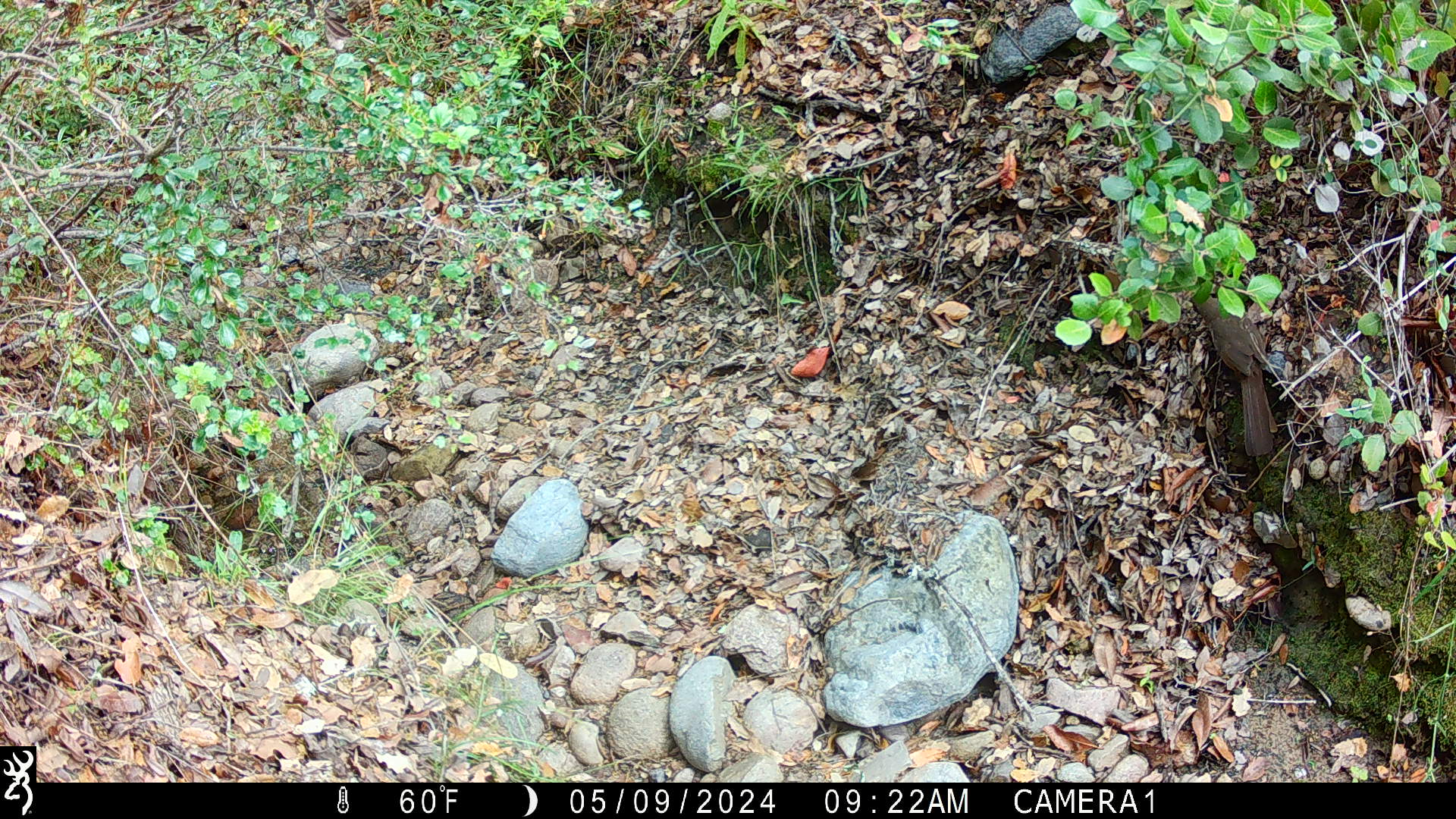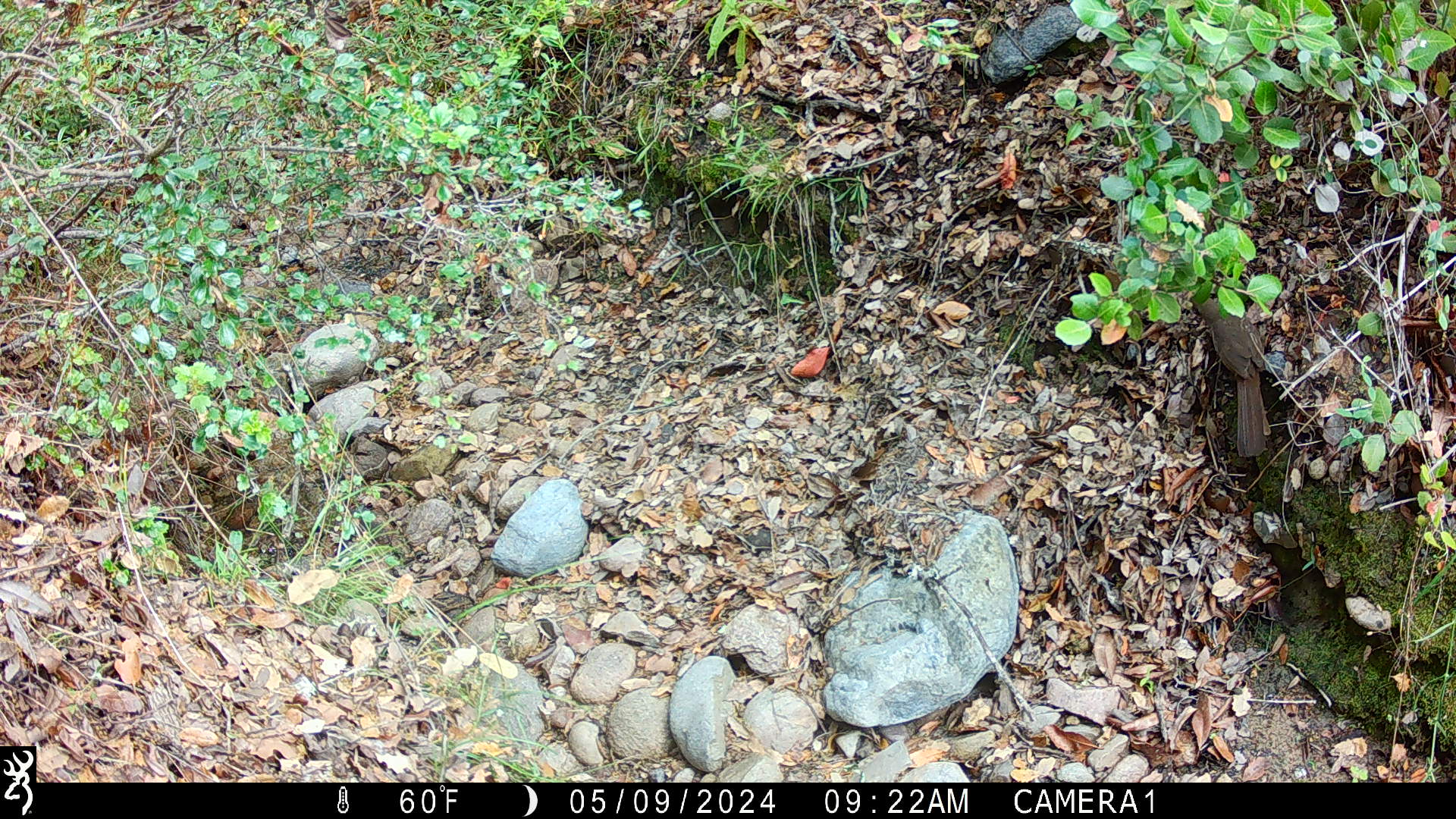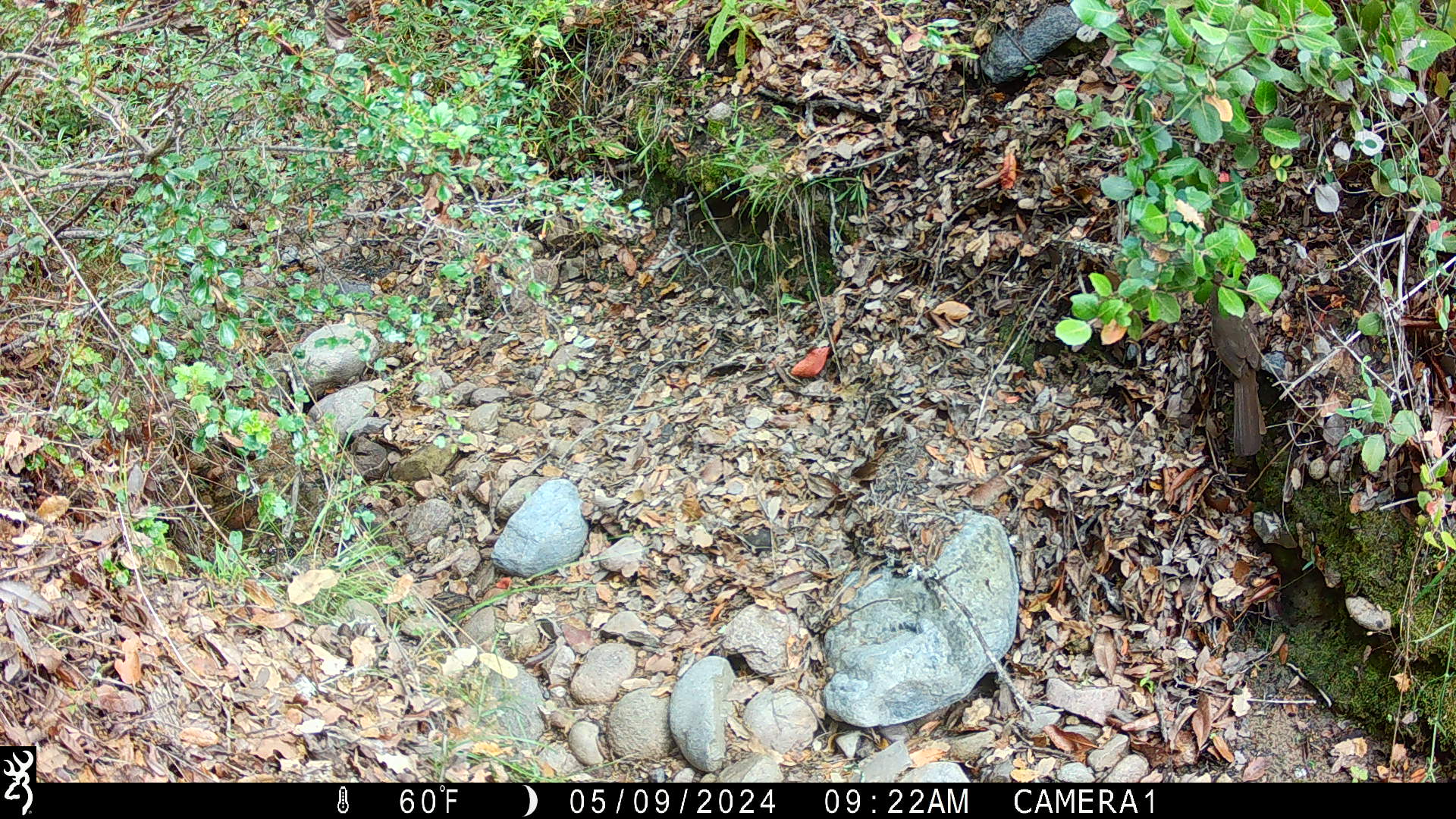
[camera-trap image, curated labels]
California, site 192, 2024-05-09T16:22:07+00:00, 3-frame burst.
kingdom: Animalia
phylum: Chordata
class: Aves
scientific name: Aves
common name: bird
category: unknown bird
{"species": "unknown bird (bird) (Aves)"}